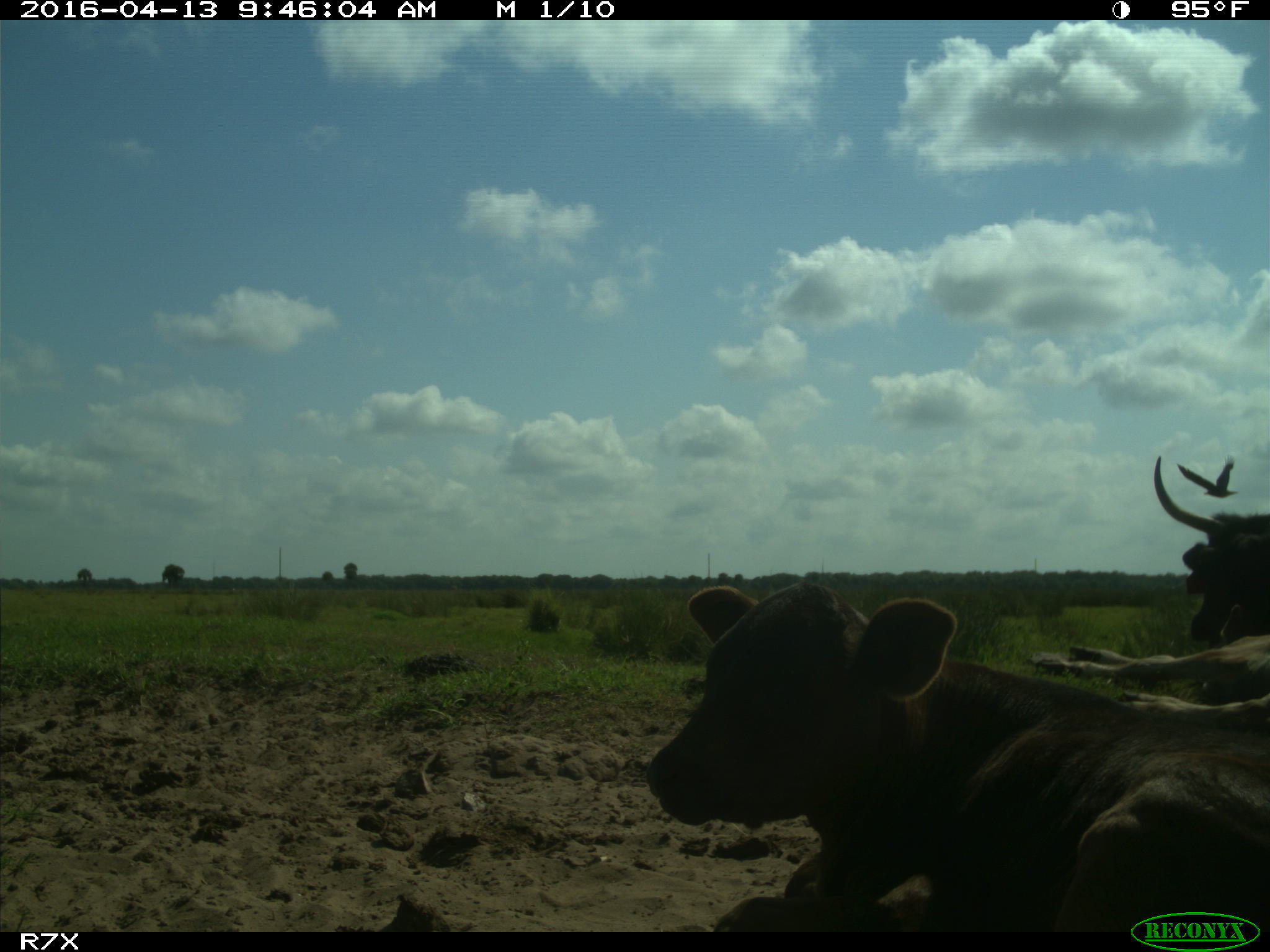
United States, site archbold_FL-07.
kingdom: Animalia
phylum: Chordata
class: Mammalia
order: Artiodactyla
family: Bovidae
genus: Bos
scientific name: Bos taurus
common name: domestic cow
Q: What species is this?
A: Bos taurus (domestic cow).